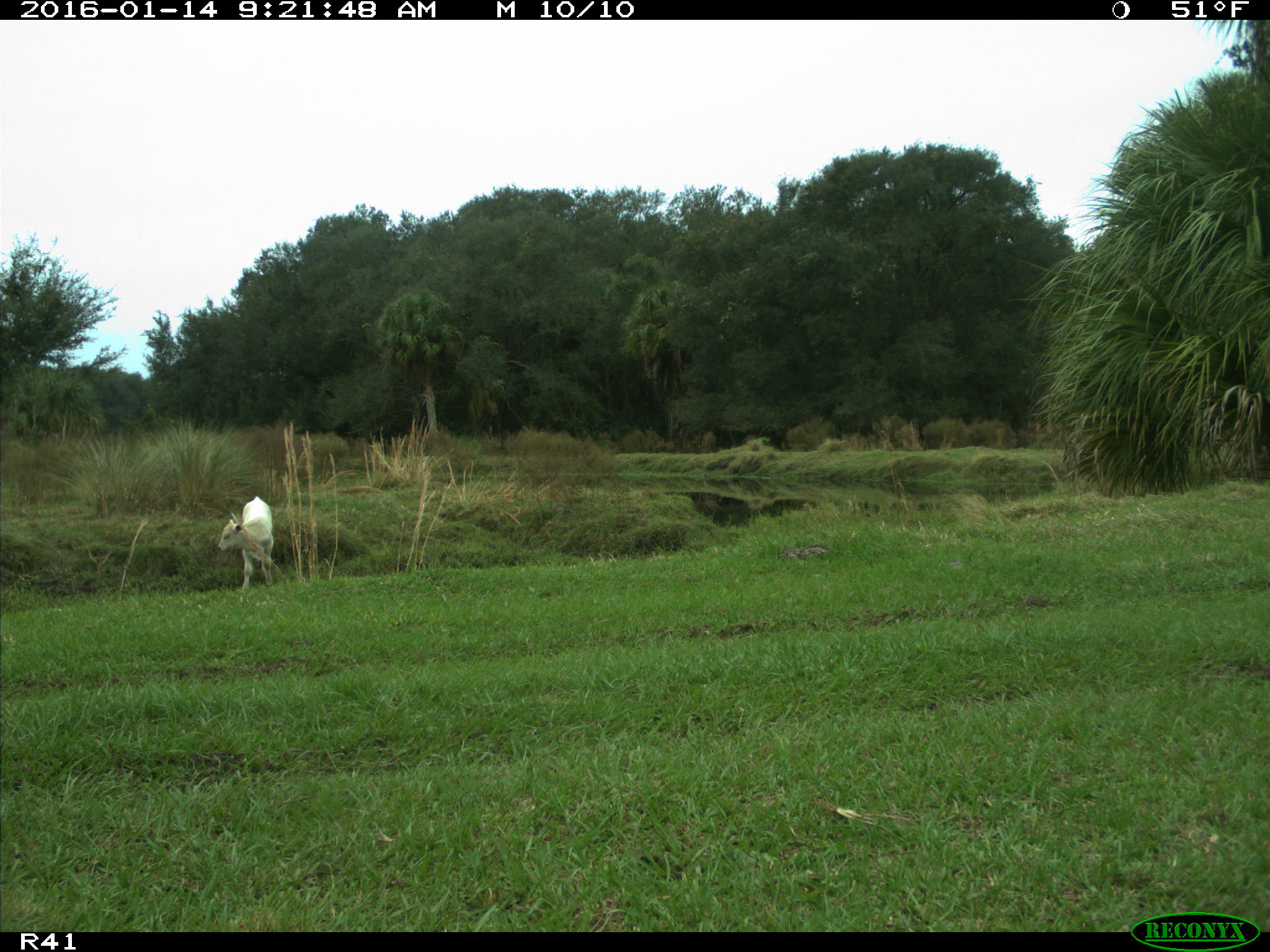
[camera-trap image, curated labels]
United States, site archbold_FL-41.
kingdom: Animalia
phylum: Chordata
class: Mammalia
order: Artiodactyla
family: Bovidae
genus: Bos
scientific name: Bos taurus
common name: domestic cow